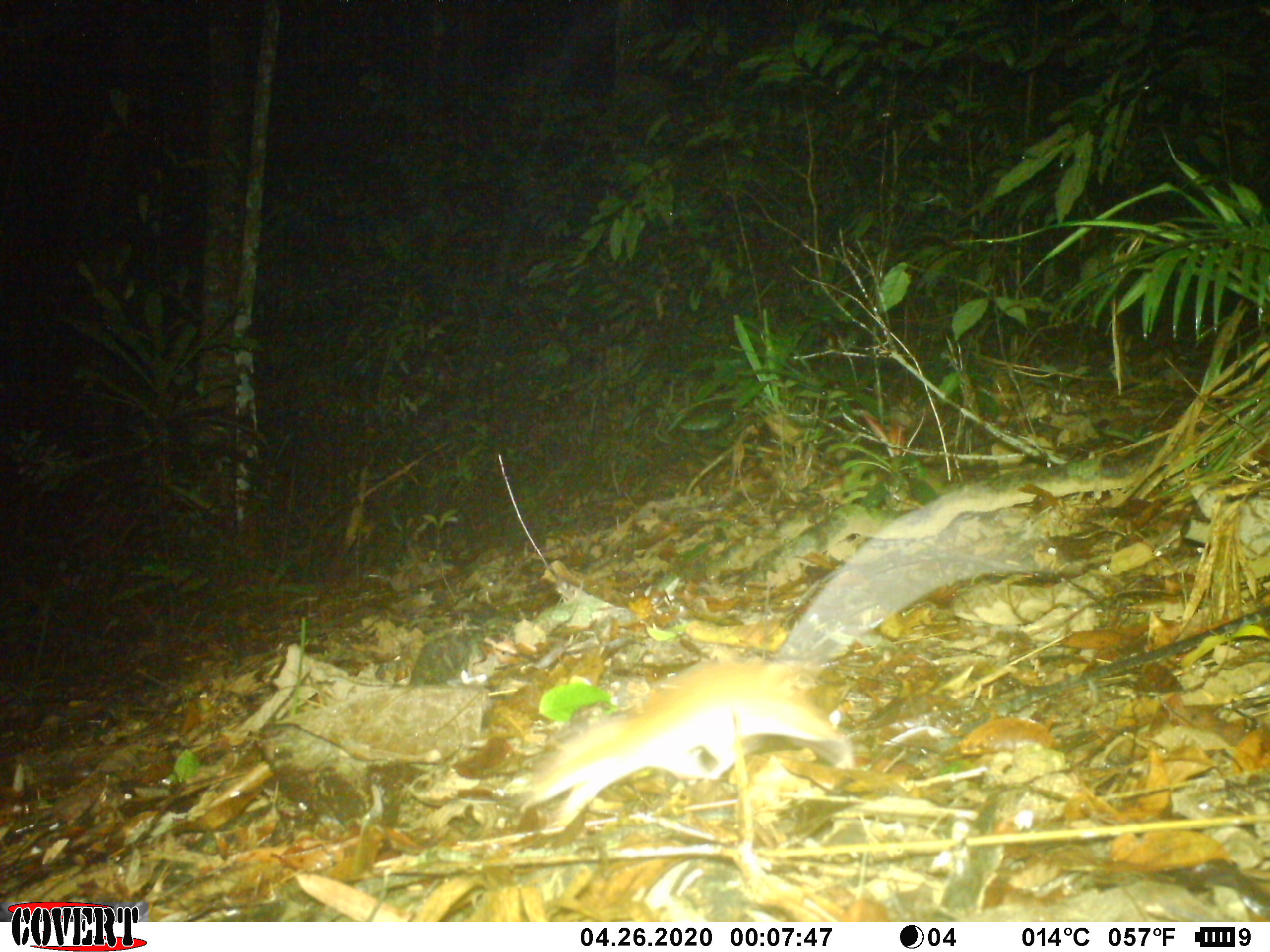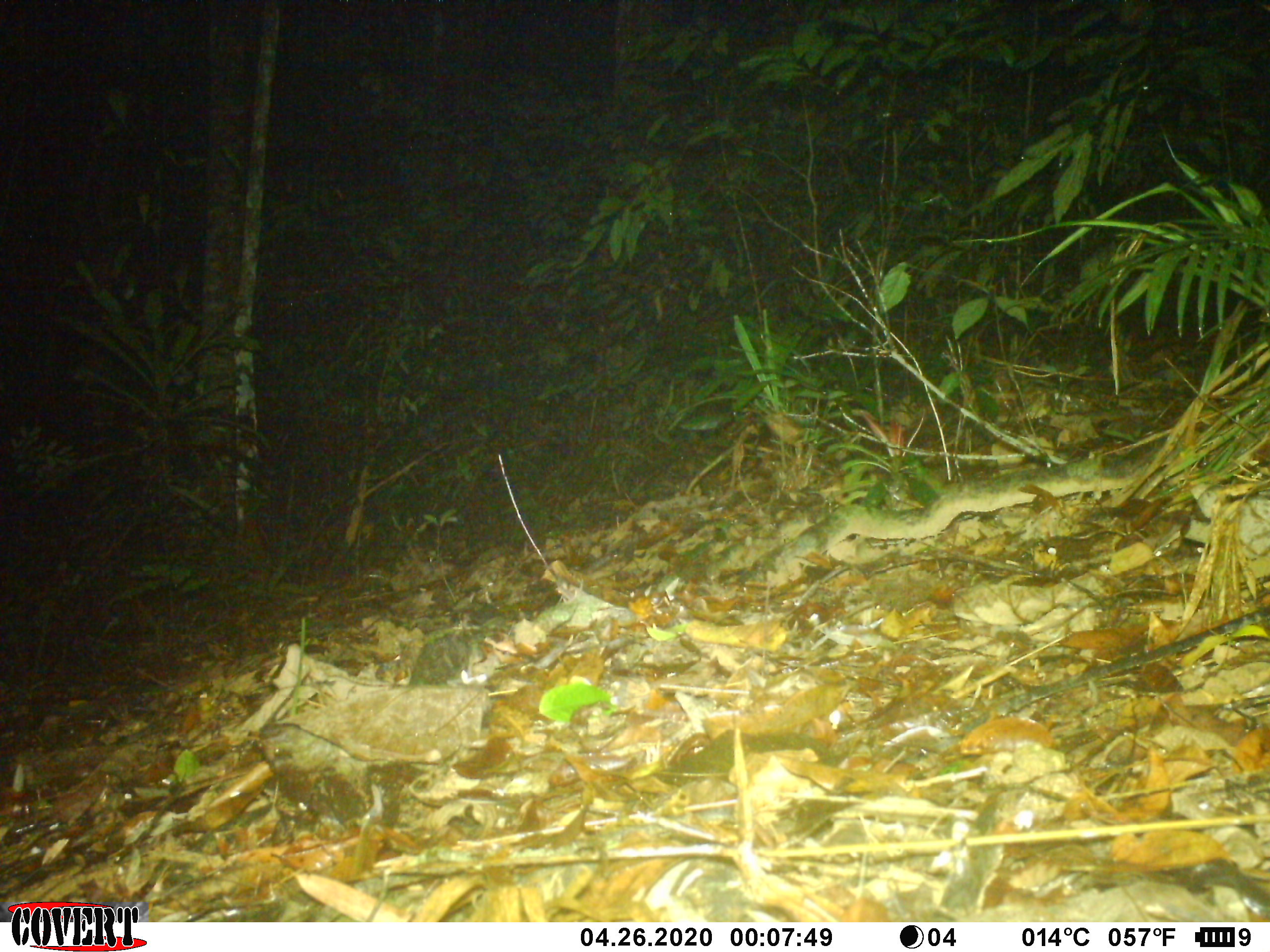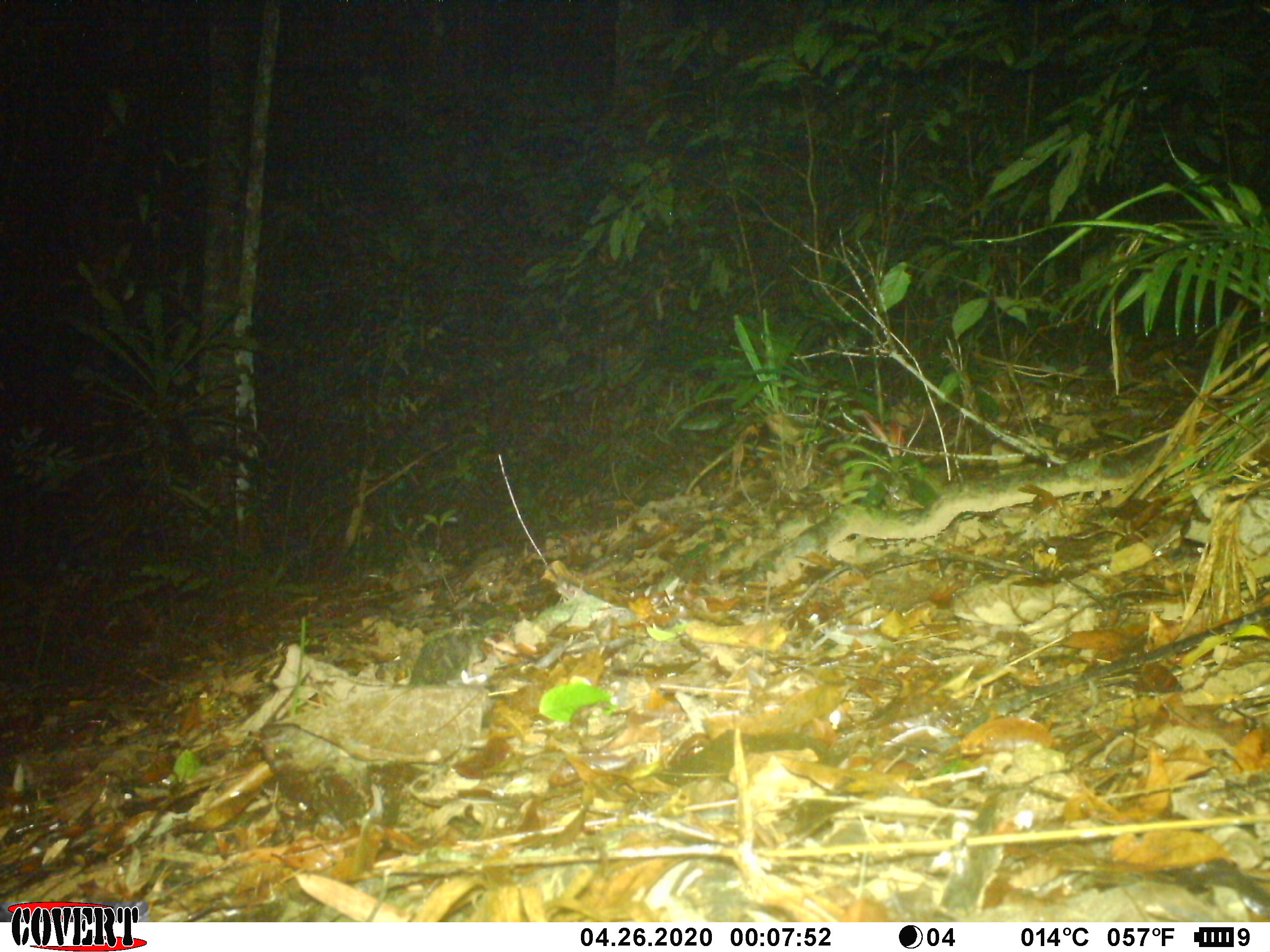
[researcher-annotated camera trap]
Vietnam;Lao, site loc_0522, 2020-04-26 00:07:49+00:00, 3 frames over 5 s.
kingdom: Animalia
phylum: Chordata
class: Mammalia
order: Rodentia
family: Muridae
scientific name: Muridae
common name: old-world mice and rats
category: unidentified murid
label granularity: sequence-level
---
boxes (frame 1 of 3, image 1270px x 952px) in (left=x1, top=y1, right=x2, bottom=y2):
unidentified murid: (left=521, top=656, right=847, bottom=824)